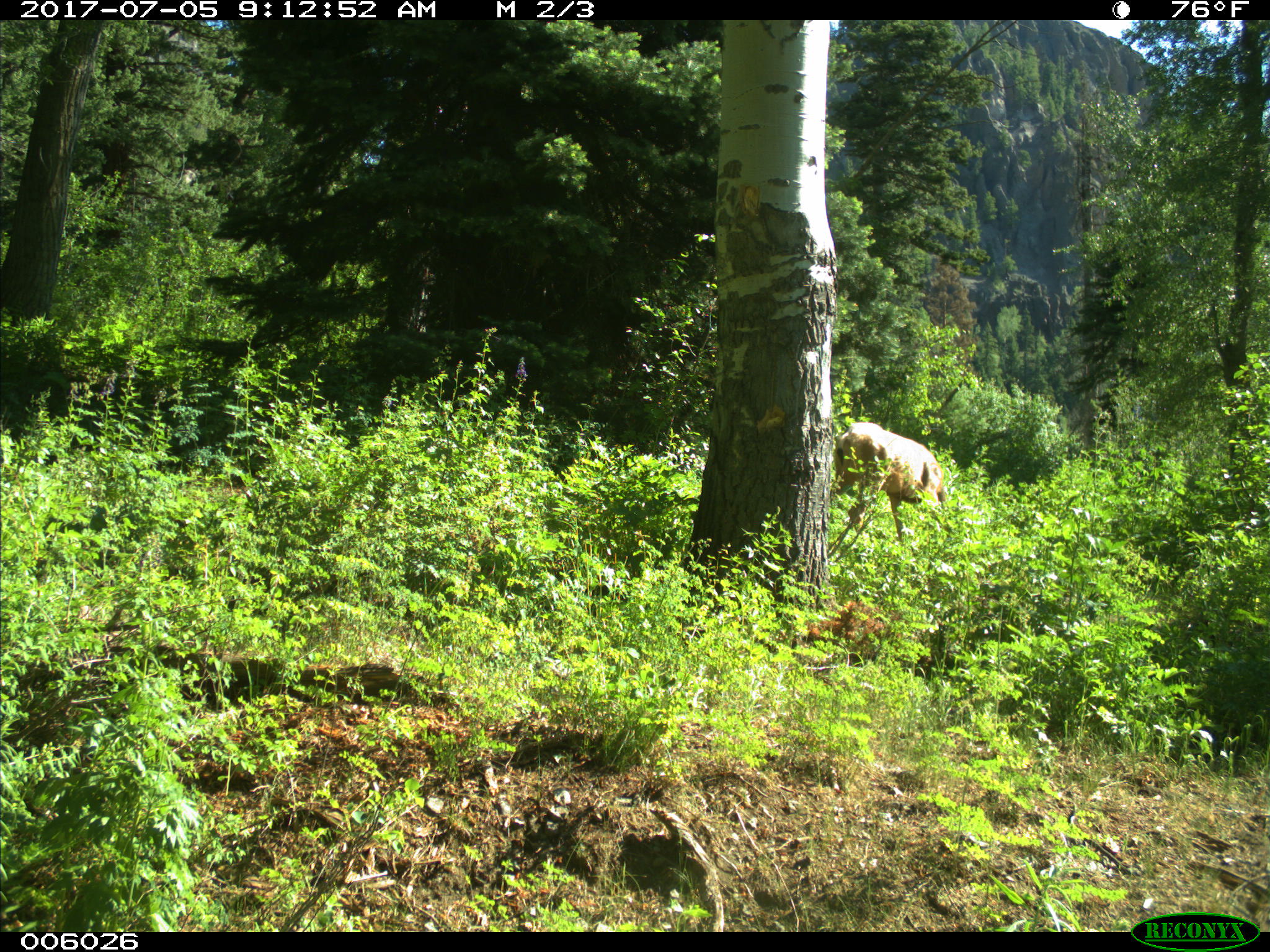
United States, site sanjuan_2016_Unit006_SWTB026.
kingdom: Animalia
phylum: Chordata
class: Mammalia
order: Artiodactyla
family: Cervidae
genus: Odocoileus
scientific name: Odocoileus hemionus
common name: mule deer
Odocoileus hemionus (mule deer).